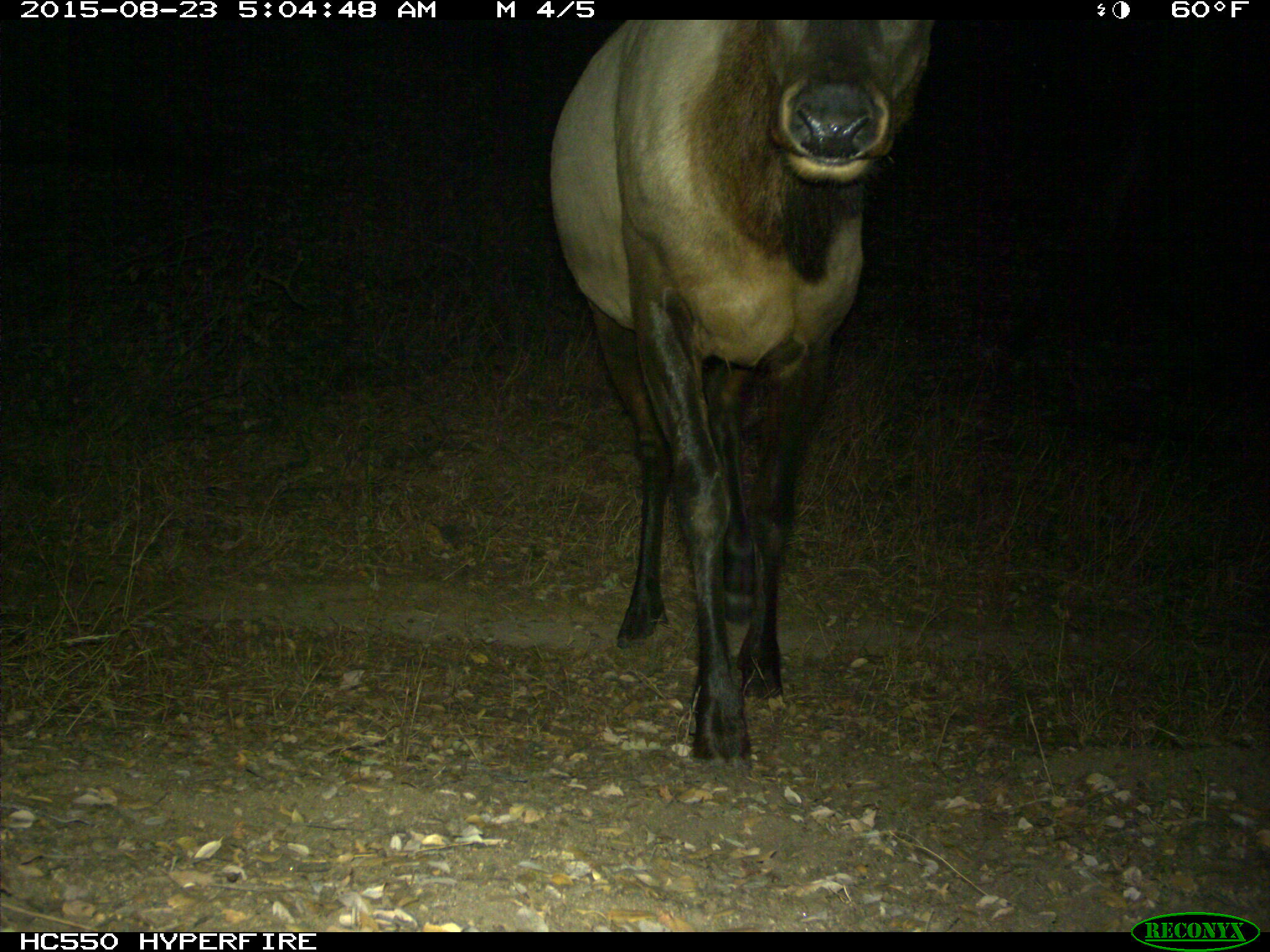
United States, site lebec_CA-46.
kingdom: Animalia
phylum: Chordata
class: Mammalia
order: Artiodactyla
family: Cervidae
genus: Cervus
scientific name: Cervus canadensis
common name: elk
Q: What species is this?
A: Cervus canadensis (elk).